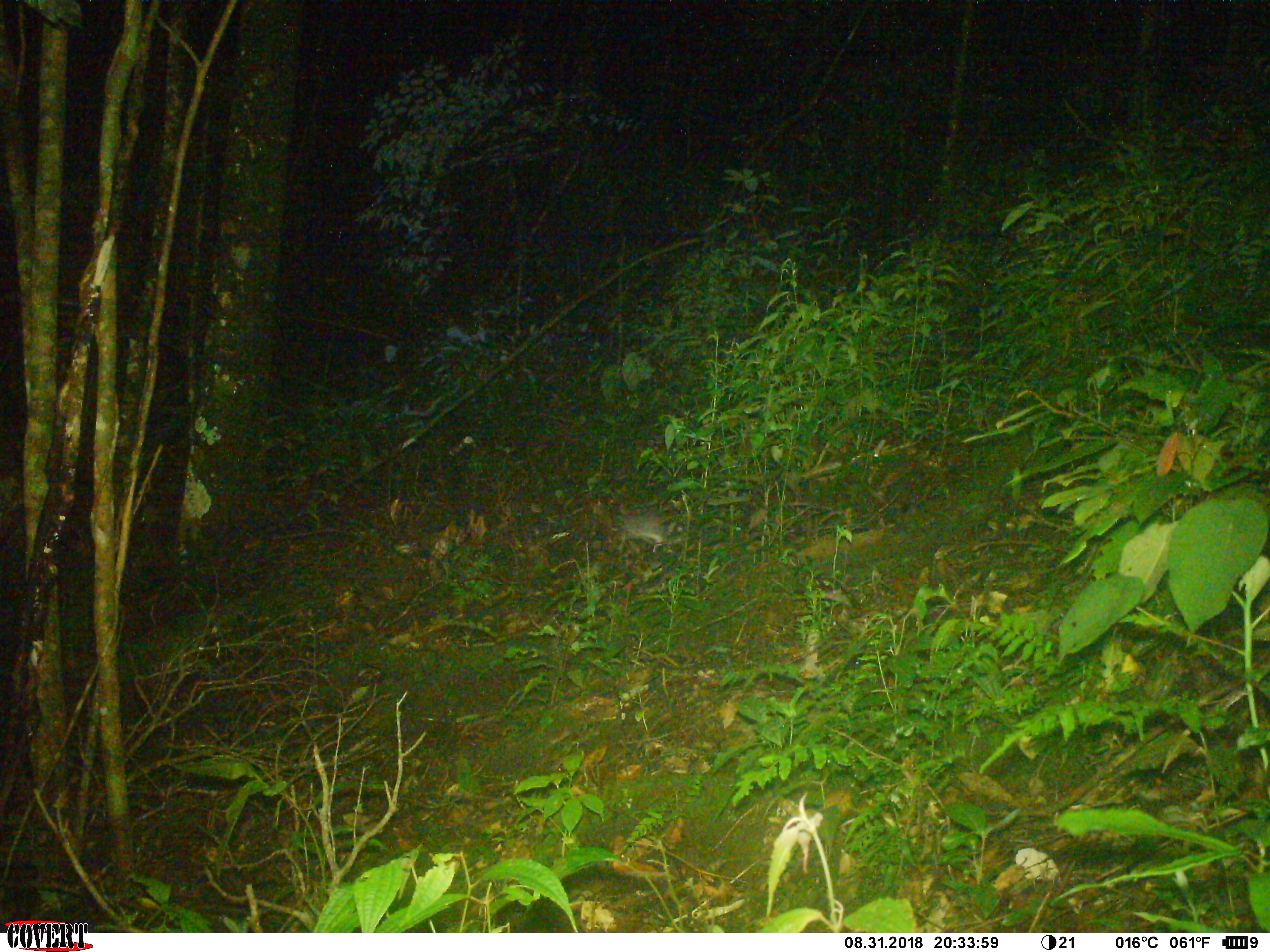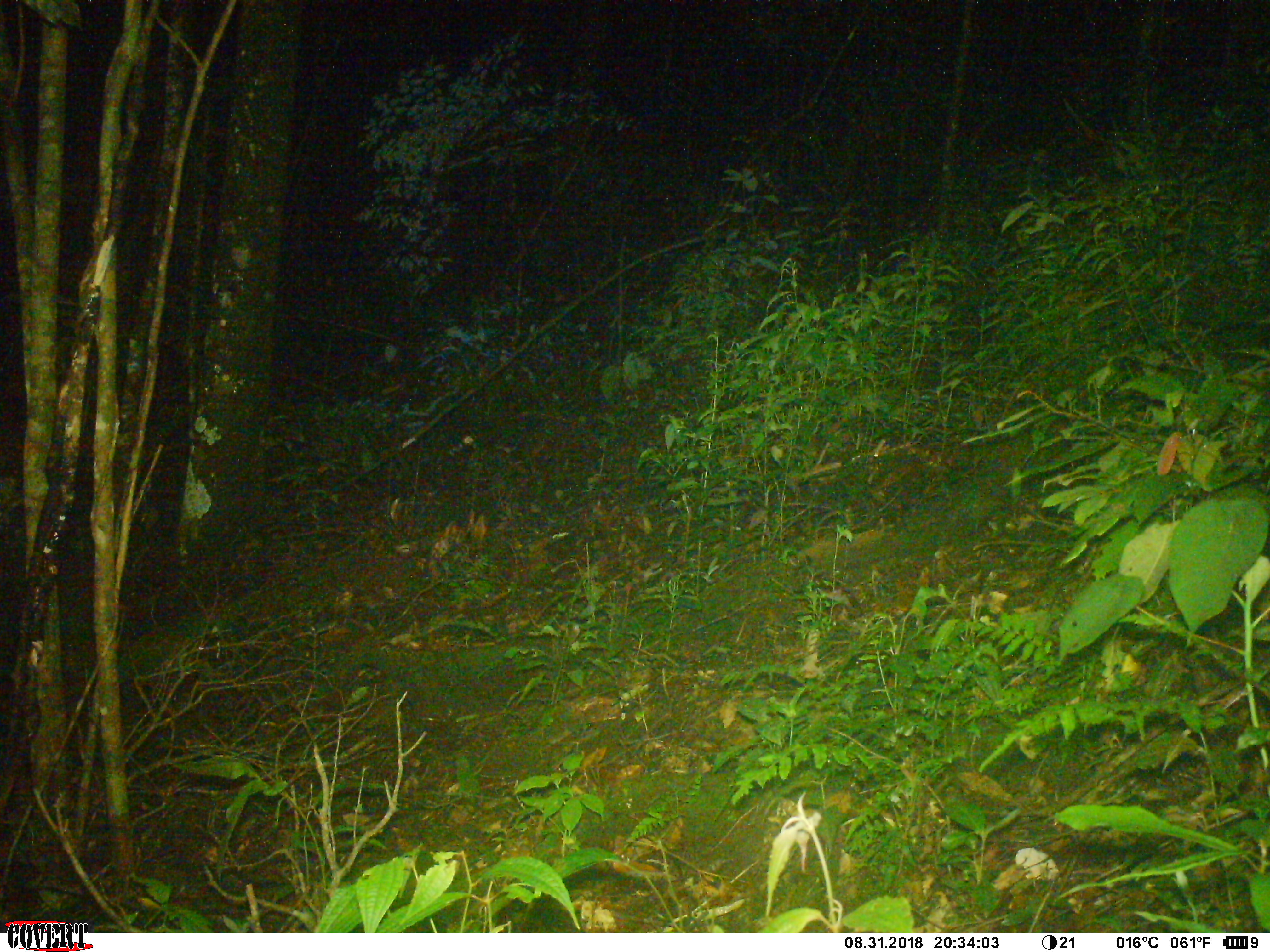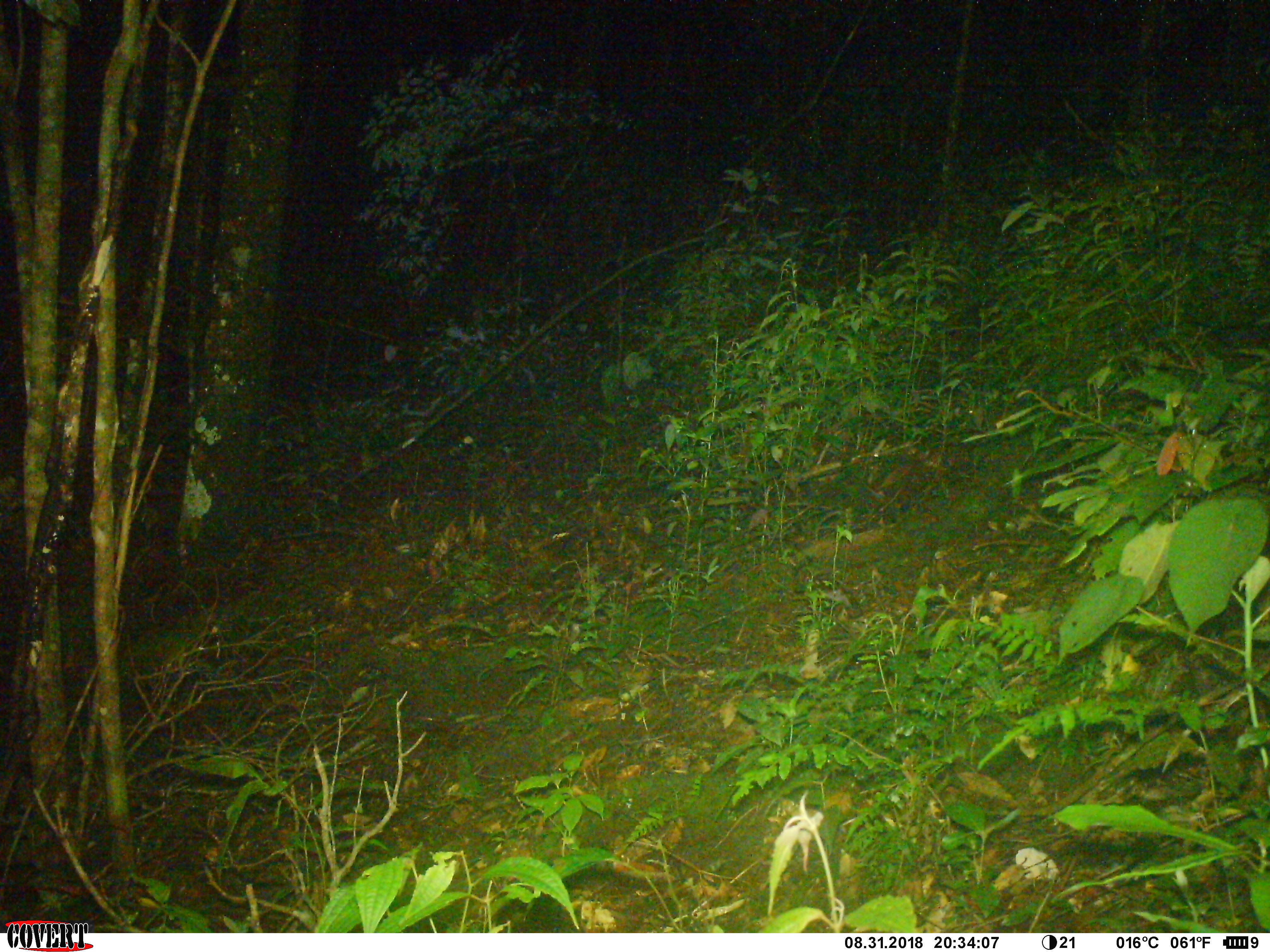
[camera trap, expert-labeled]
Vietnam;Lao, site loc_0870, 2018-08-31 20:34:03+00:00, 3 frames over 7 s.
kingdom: Animalia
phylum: Chordata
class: Mammalia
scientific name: Mammalia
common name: mammal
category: unidentified small mammal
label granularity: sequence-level